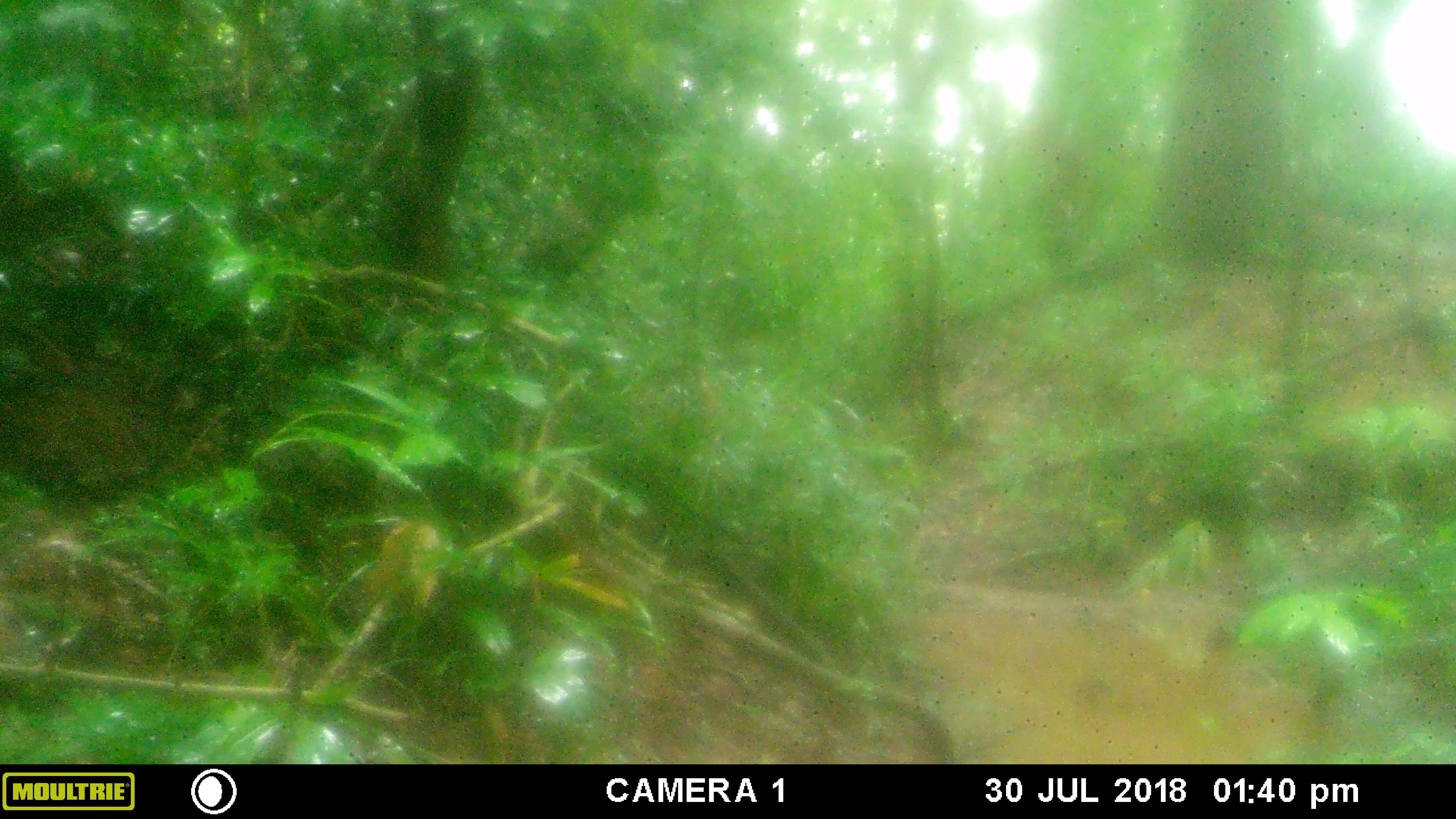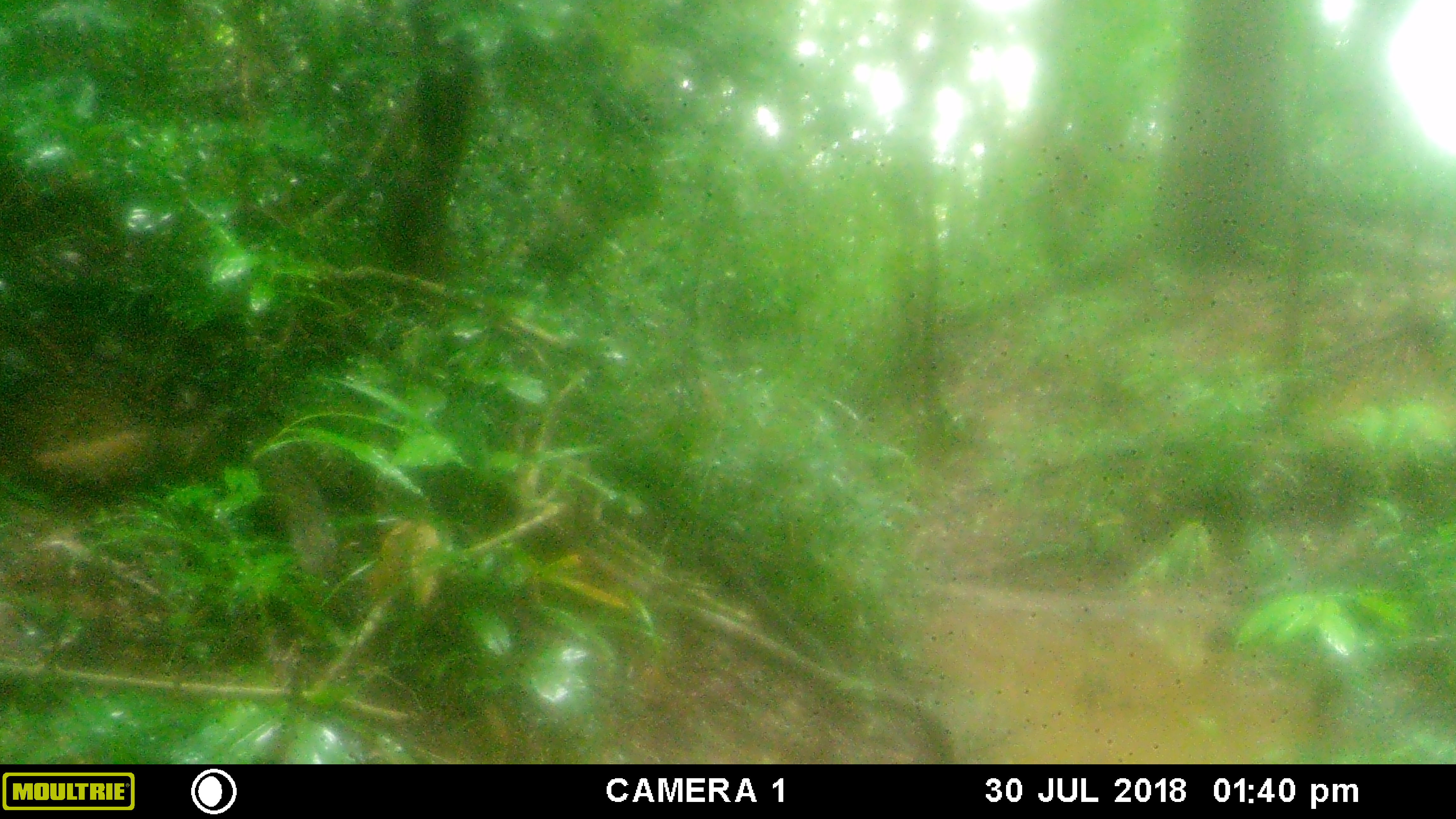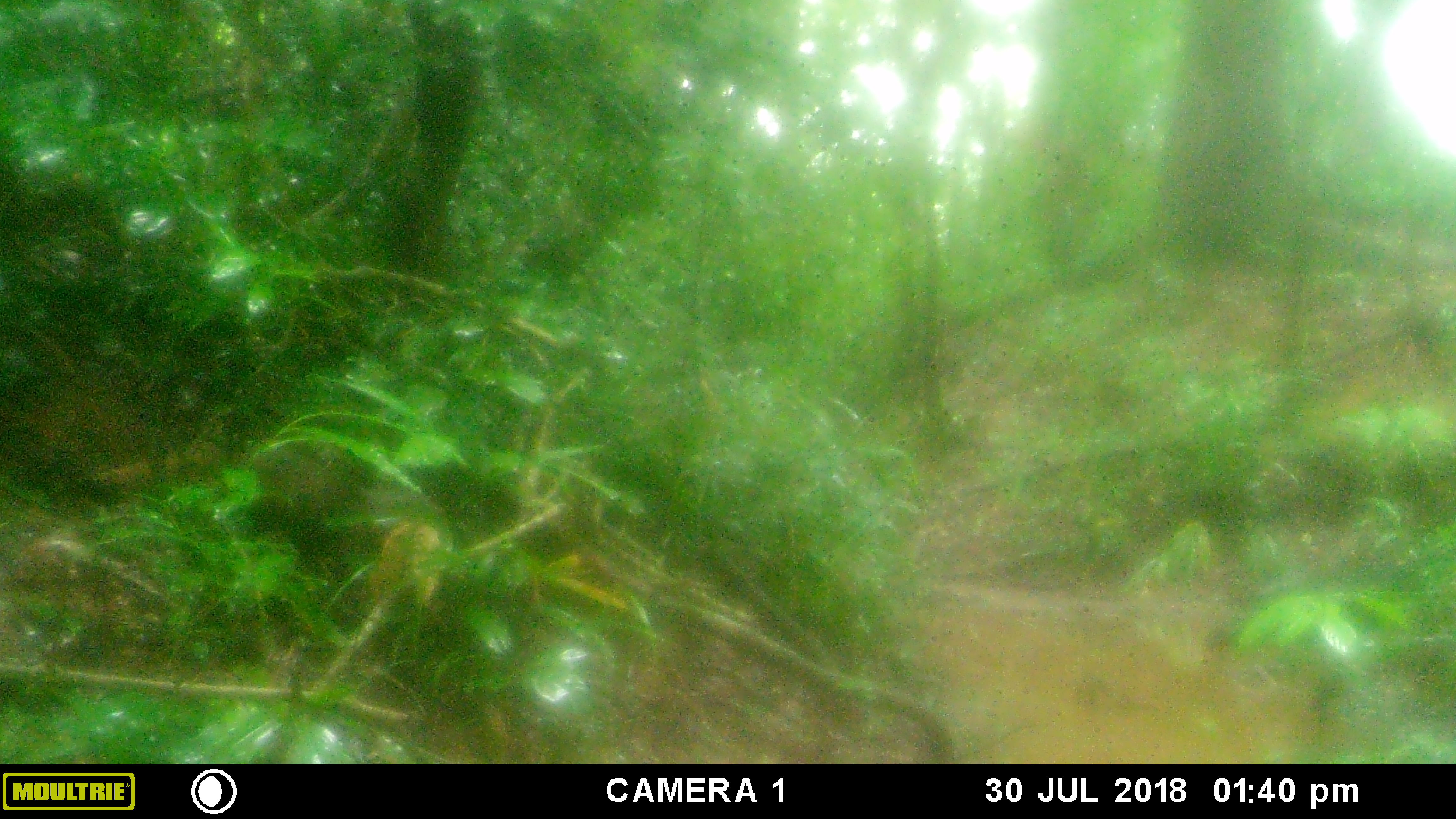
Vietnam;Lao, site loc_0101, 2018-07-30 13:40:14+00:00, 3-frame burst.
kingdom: Animalia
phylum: Chordata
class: Mammalia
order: Carnivora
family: Herpestidae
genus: Urva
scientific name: Urva urva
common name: crab-eating mongoose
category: crab eating mongoose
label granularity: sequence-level